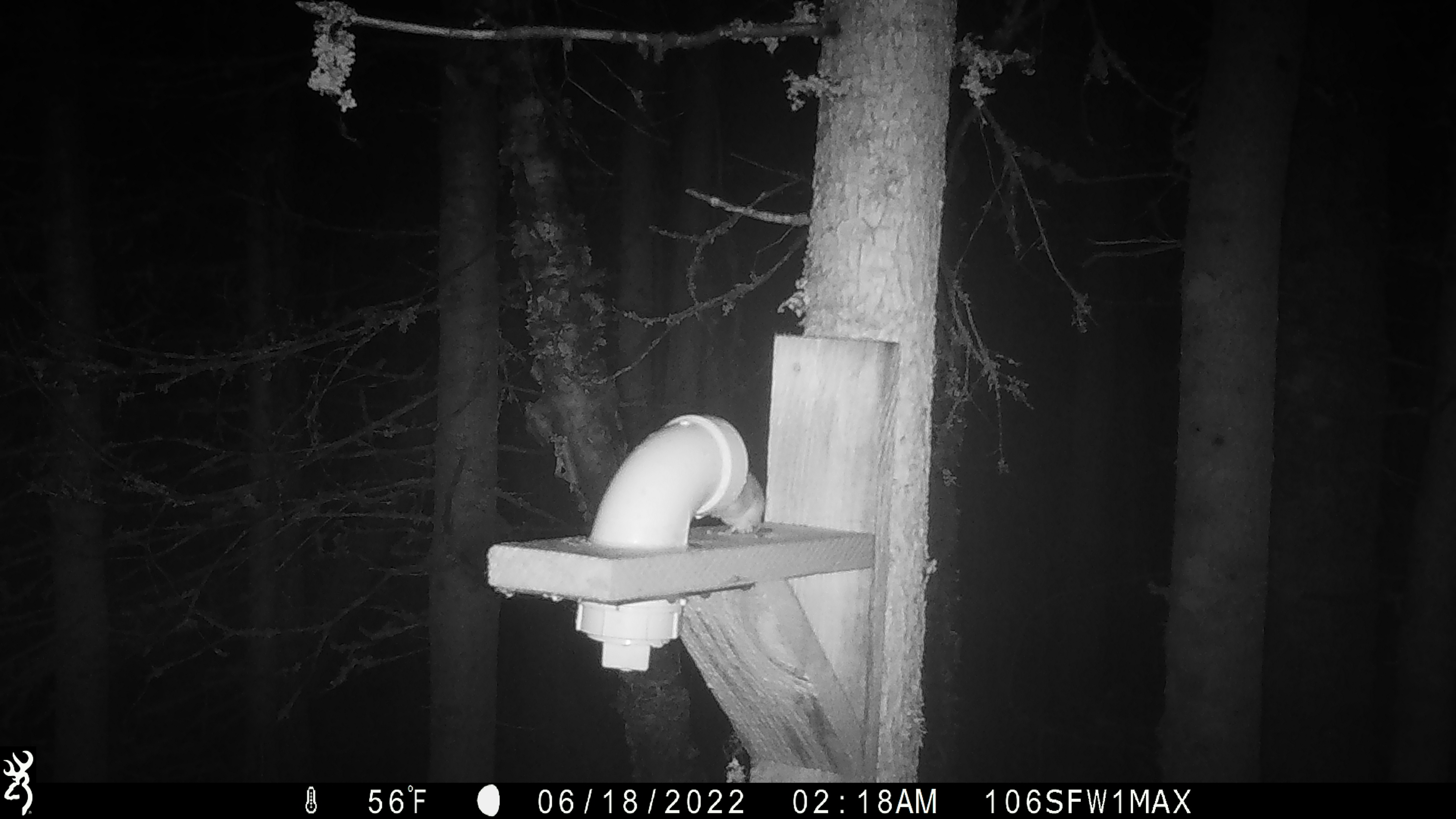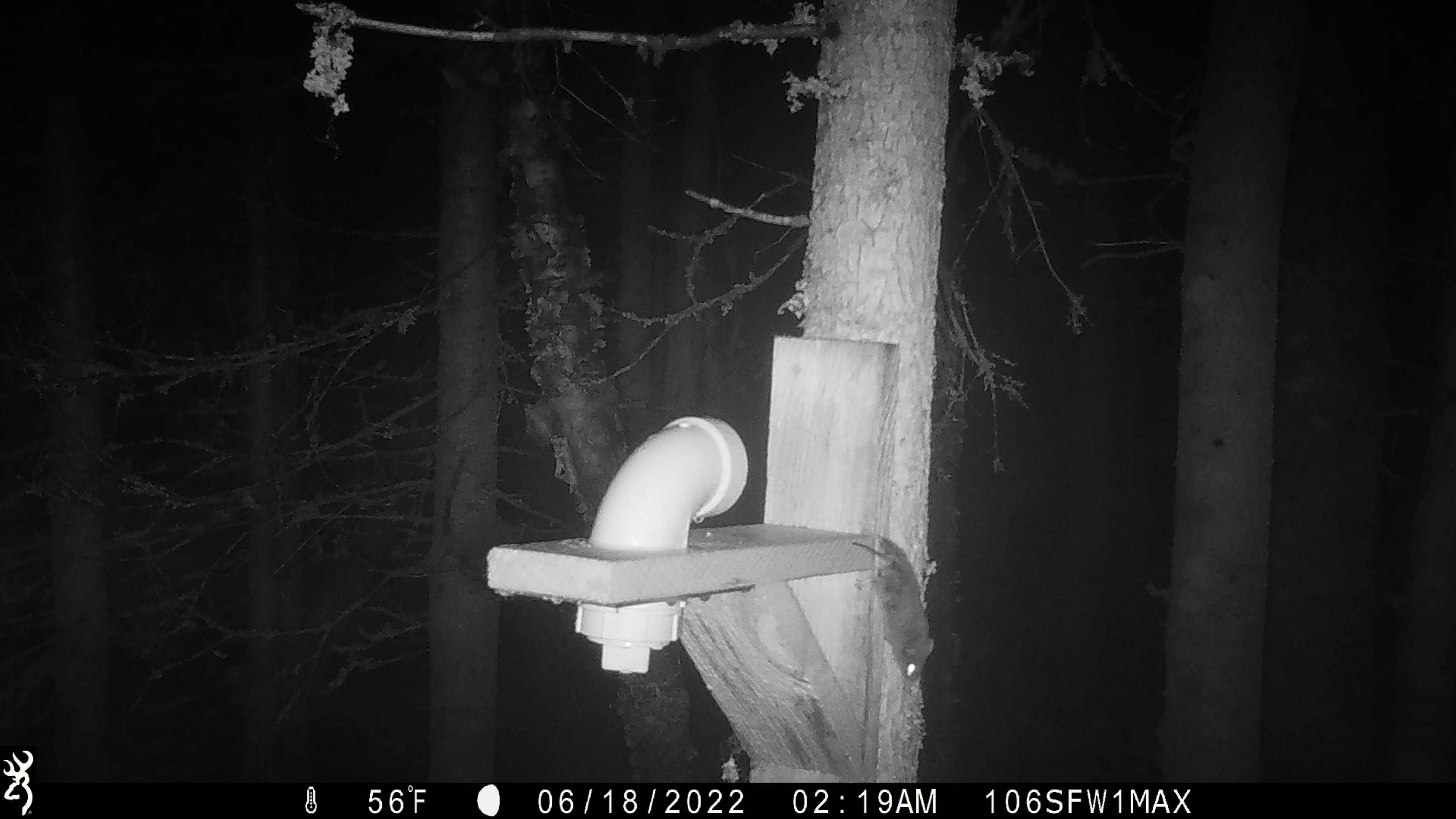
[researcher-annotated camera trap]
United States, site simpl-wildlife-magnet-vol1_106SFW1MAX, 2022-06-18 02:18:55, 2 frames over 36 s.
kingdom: Animalia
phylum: Chordata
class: Mammalia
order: Rodentia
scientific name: Rodentia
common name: mouse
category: mouse sp.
Mouse sp. (mouse) (Rodentia).